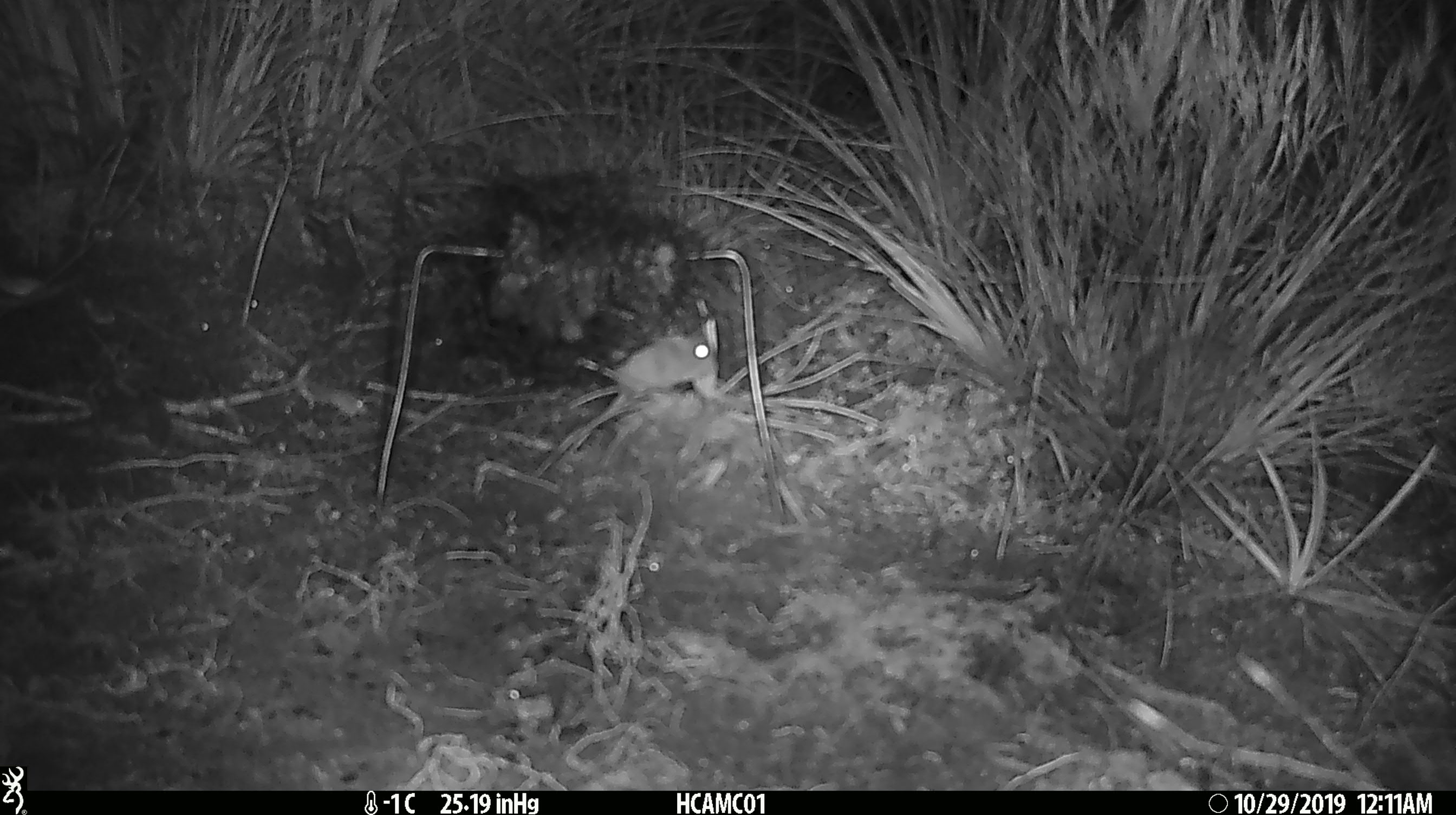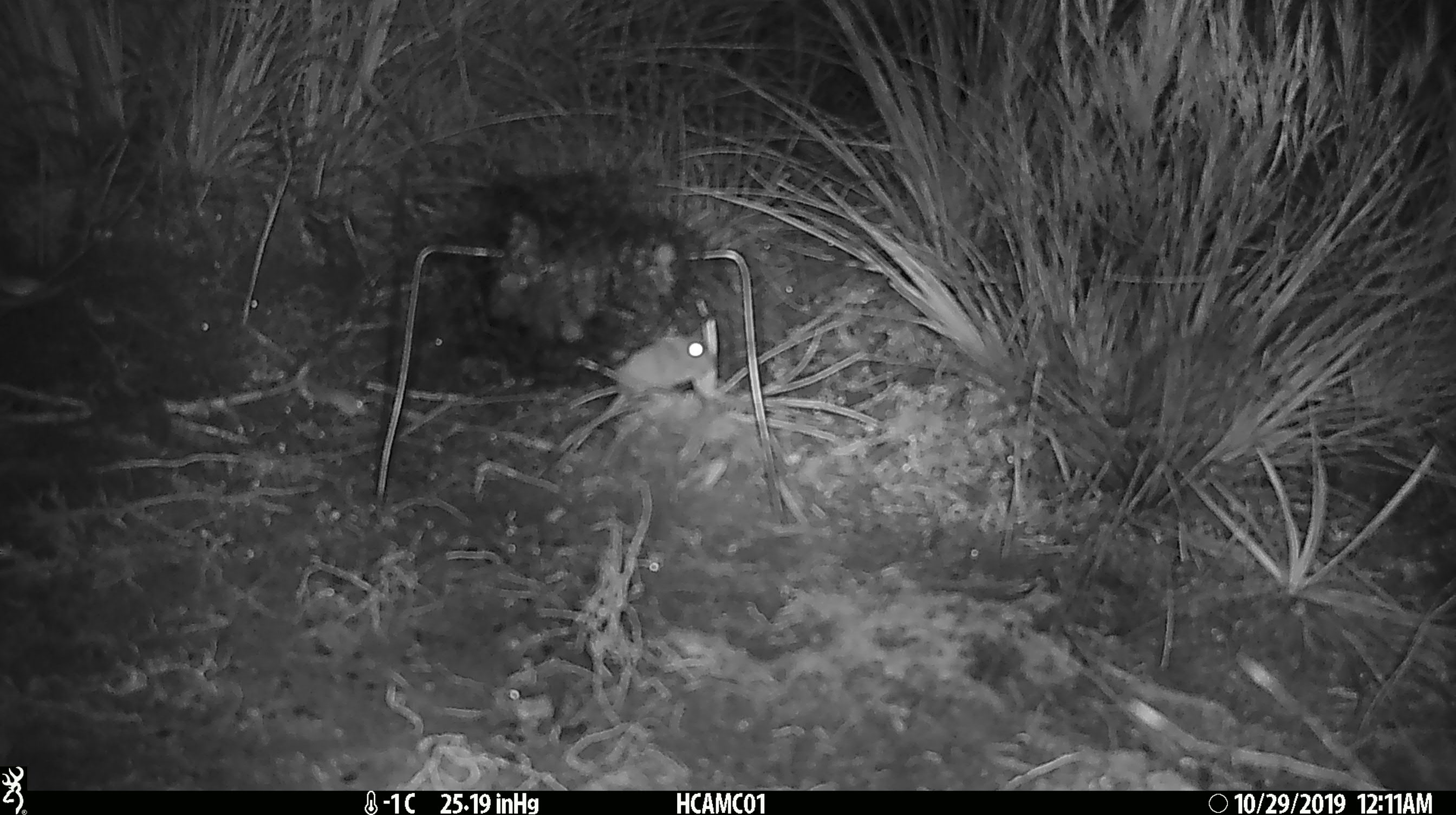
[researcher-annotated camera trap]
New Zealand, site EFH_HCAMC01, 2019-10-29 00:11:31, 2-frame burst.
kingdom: Animalia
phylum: Chordata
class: Mammalia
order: Rodentia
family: Muridae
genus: Mus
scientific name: Mus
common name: mouse